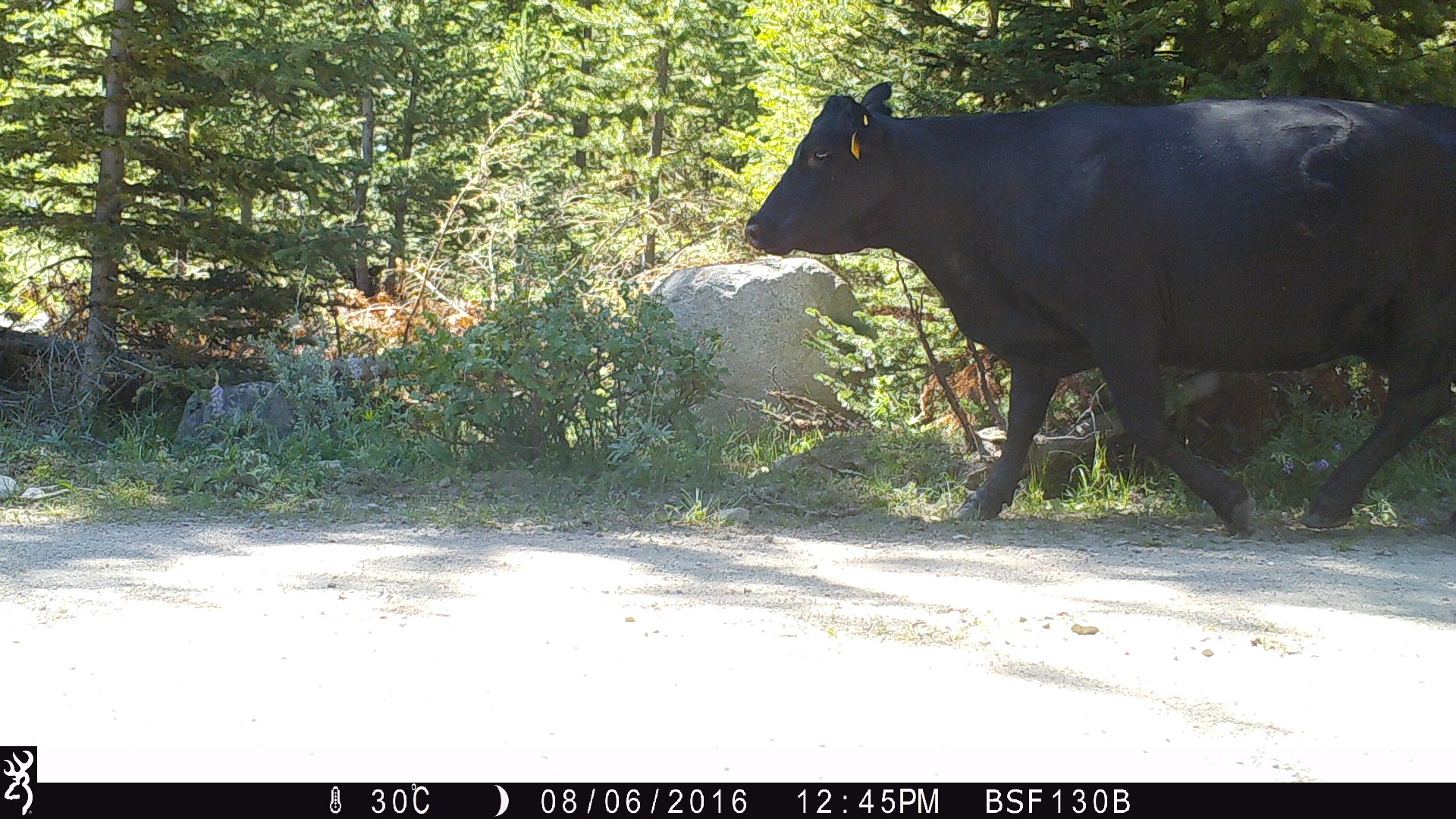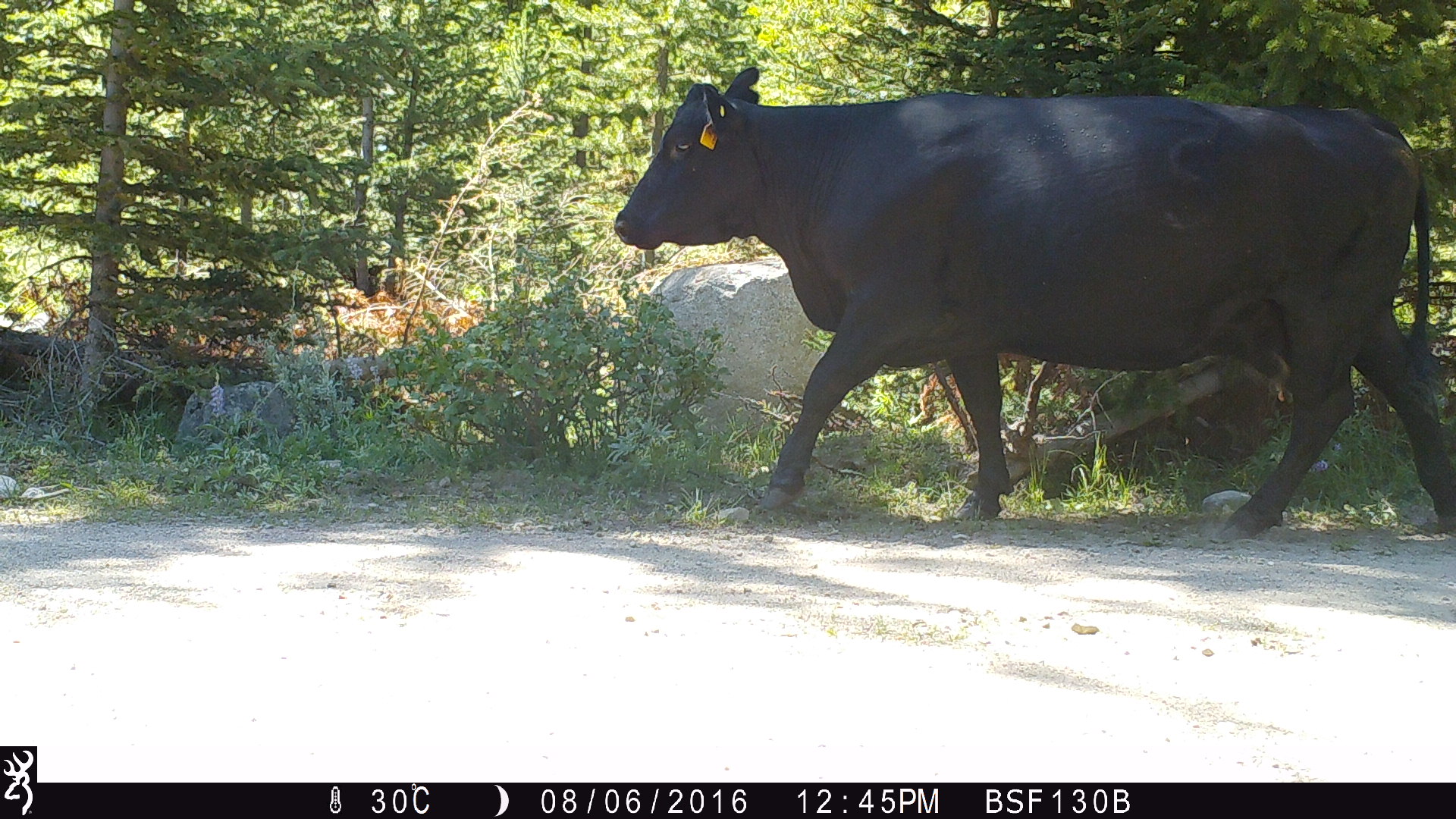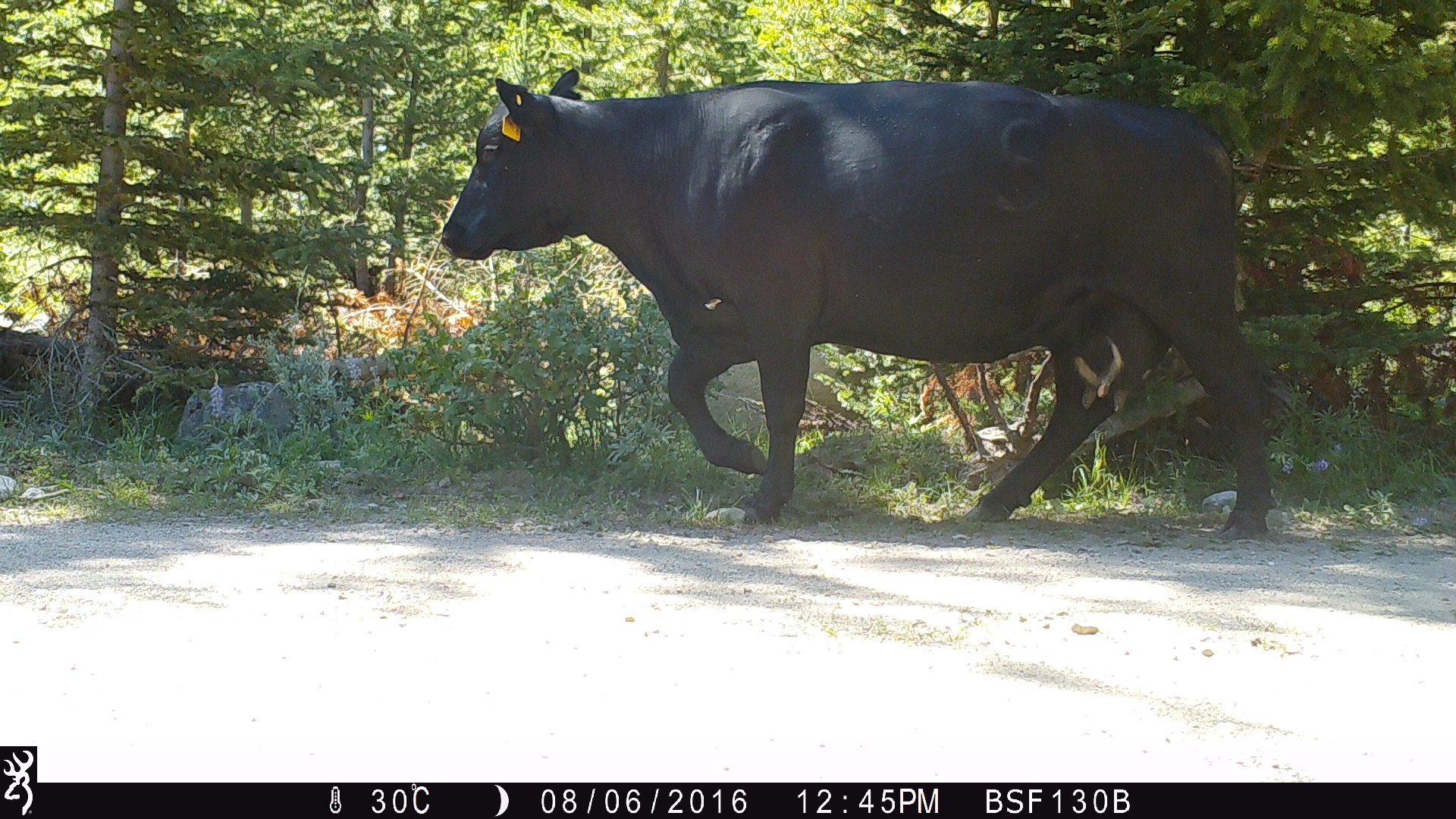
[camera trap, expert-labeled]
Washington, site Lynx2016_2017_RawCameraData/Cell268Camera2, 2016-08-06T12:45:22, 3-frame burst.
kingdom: Animalia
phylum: Chordata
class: Mammalia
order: Artiodactyla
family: Bovidae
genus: Bos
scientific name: Bos taurus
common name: domestic cattle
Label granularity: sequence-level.